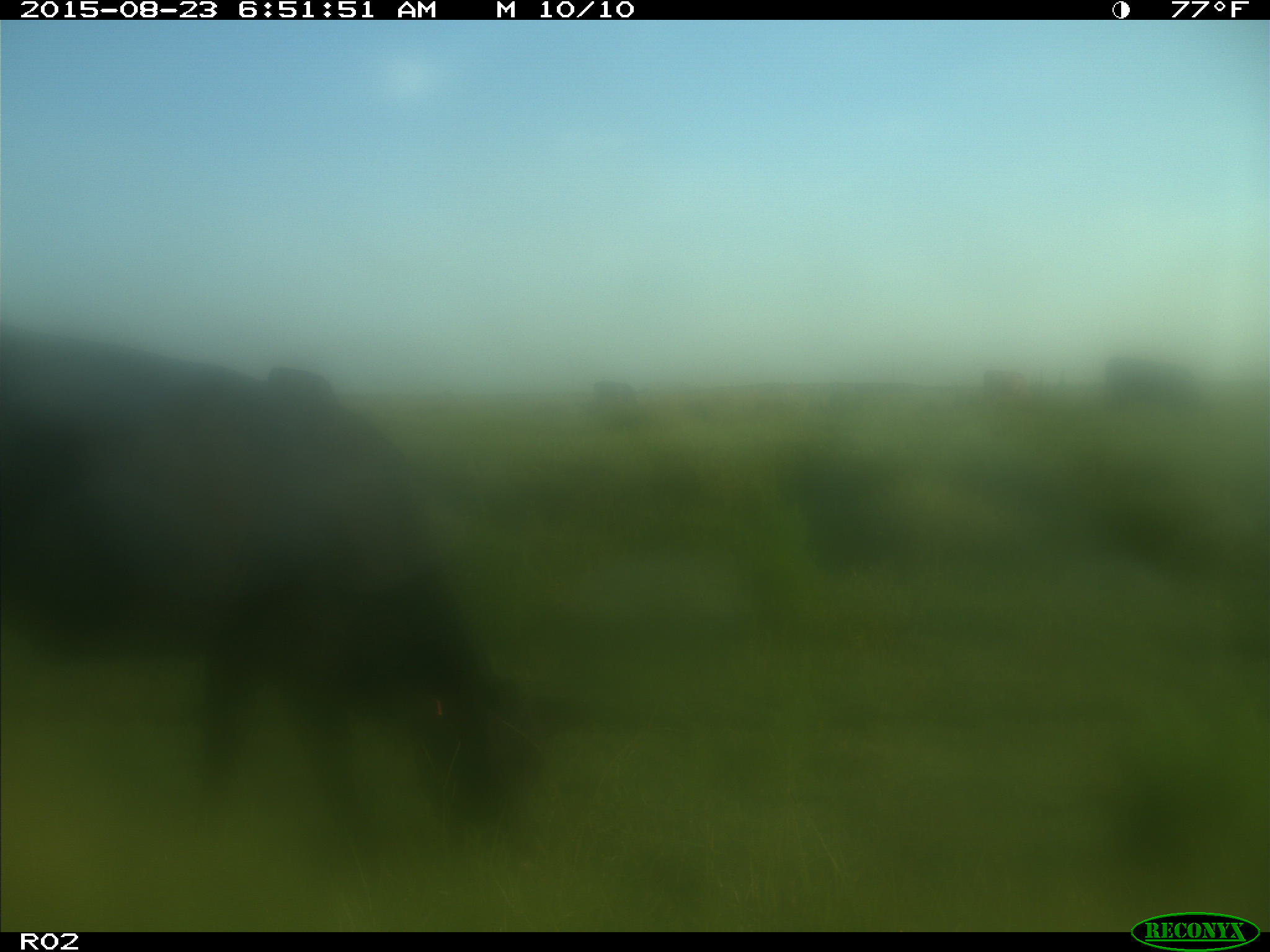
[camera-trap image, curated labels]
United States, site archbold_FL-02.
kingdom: Animalia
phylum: Chordata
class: Mammalia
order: Artiodactyla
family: Bovidae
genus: Bos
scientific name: Bos taurus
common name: domestic cow